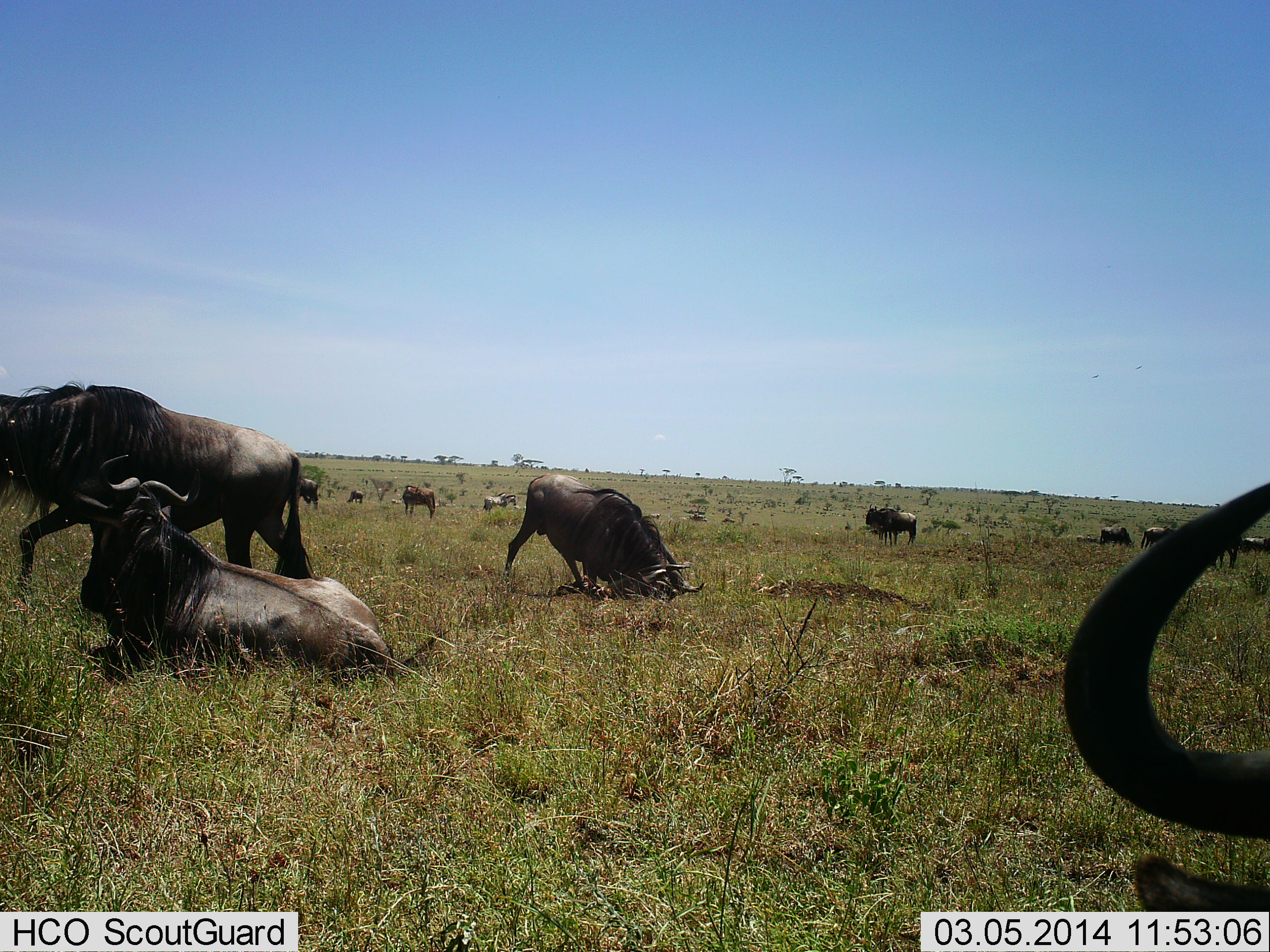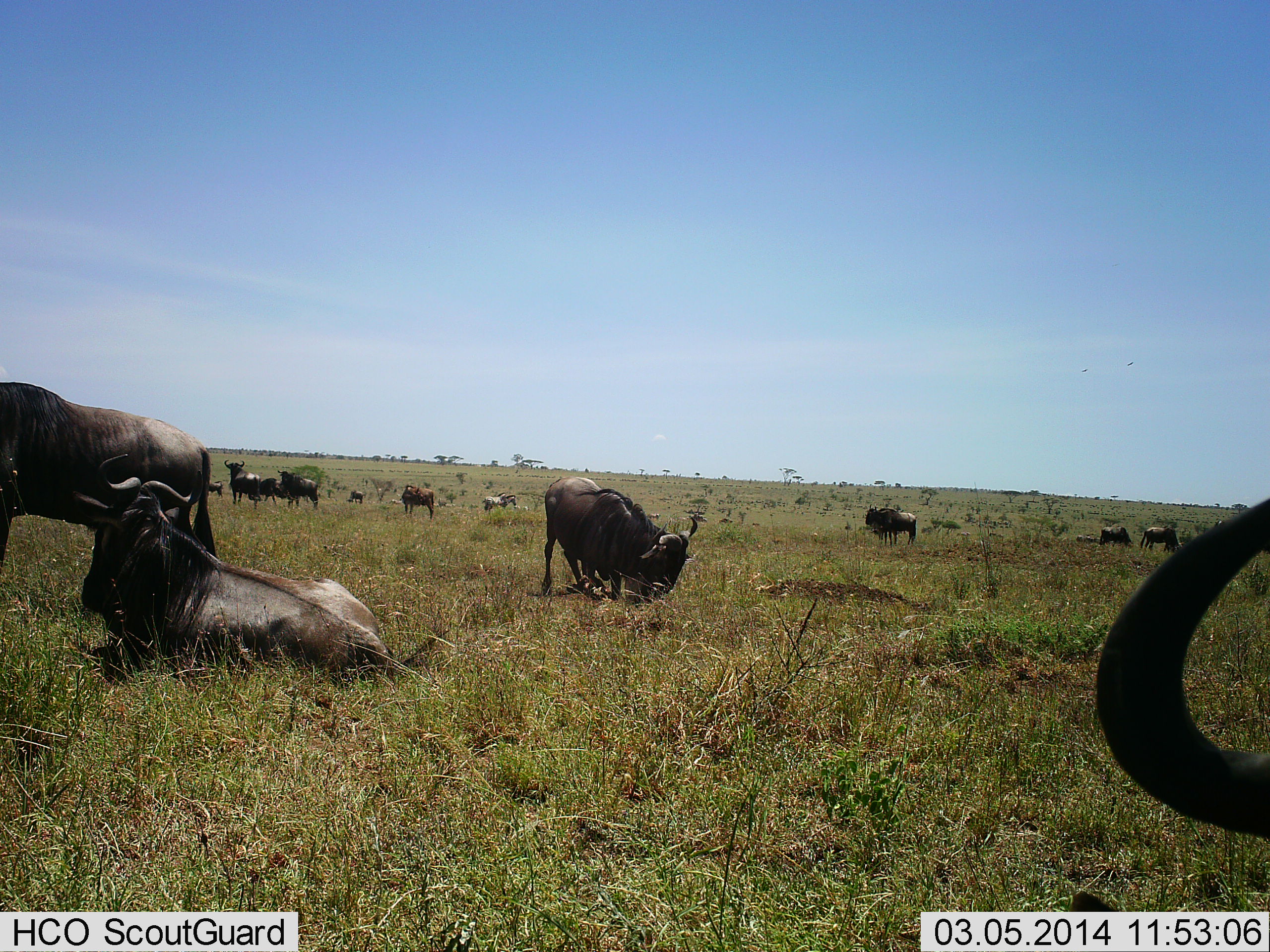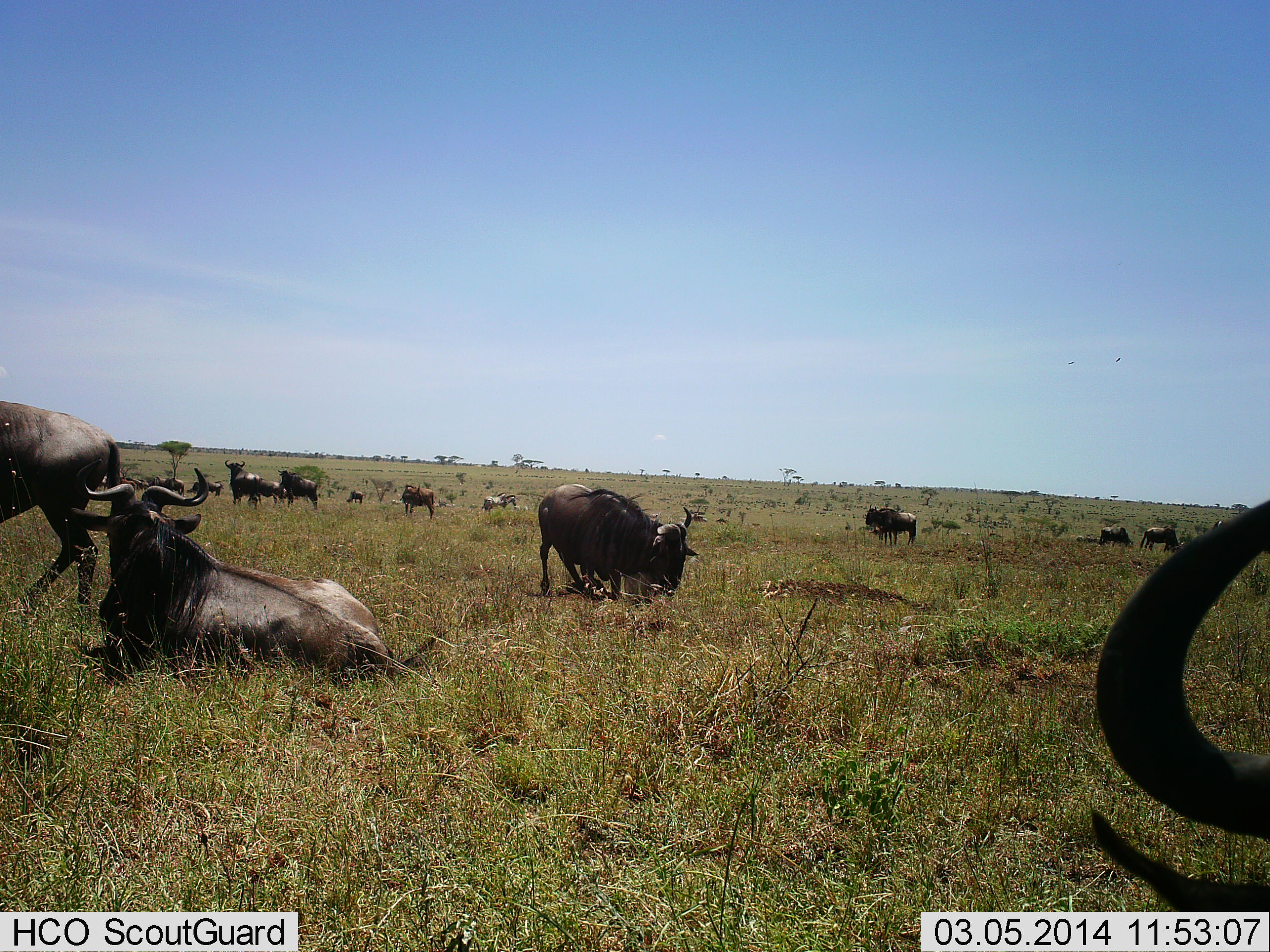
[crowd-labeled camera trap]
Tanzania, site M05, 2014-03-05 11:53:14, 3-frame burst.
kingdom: Animalia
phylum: Chordata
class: Mammalia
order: Artiodactyla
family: Bovidae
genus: Connochaetes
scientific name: Connochaetes taurinus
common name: blue wildebeest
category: wildebeest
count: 11-50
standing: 64%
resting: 100%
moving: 64%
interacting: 9%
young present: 0%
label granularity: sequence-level